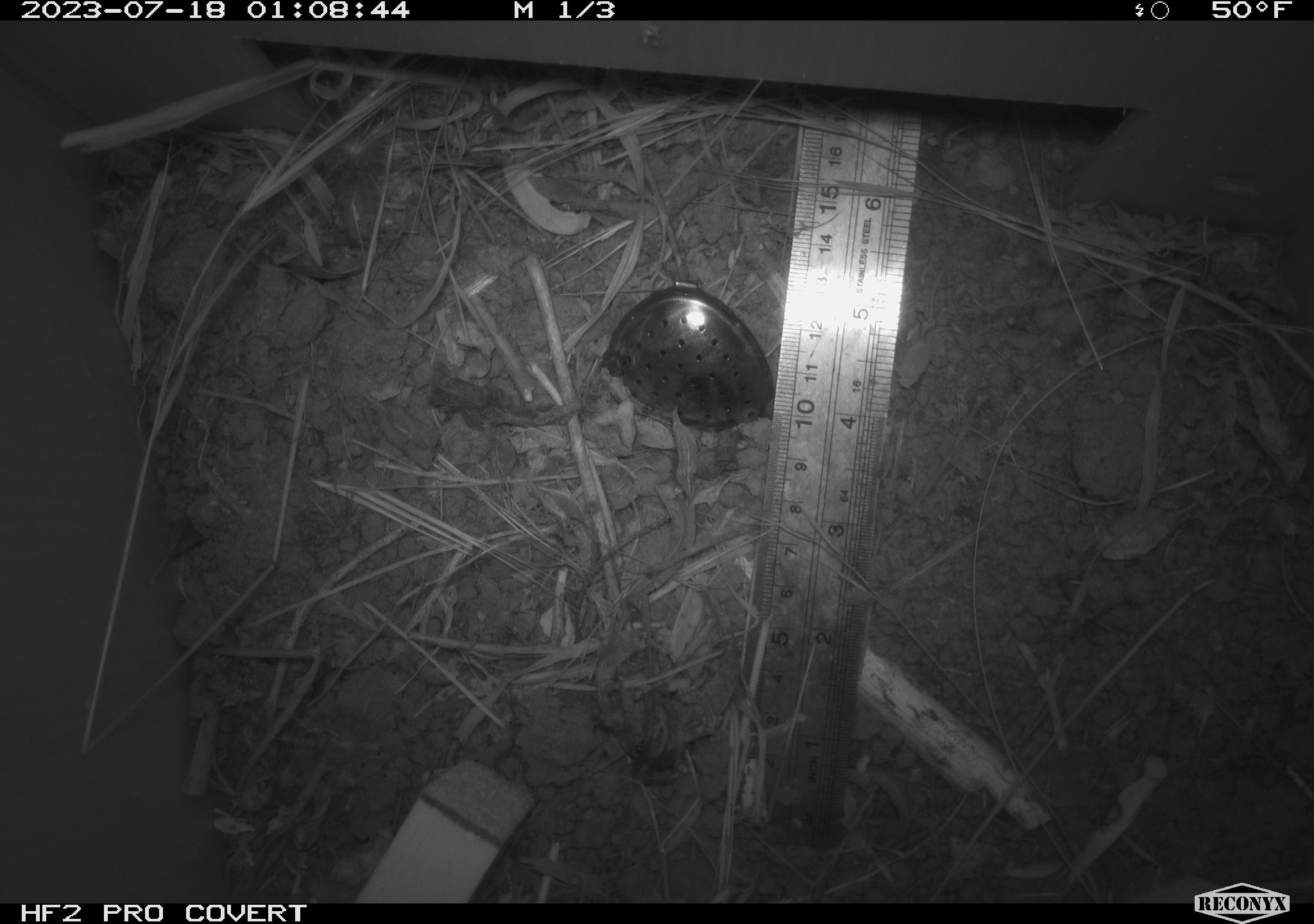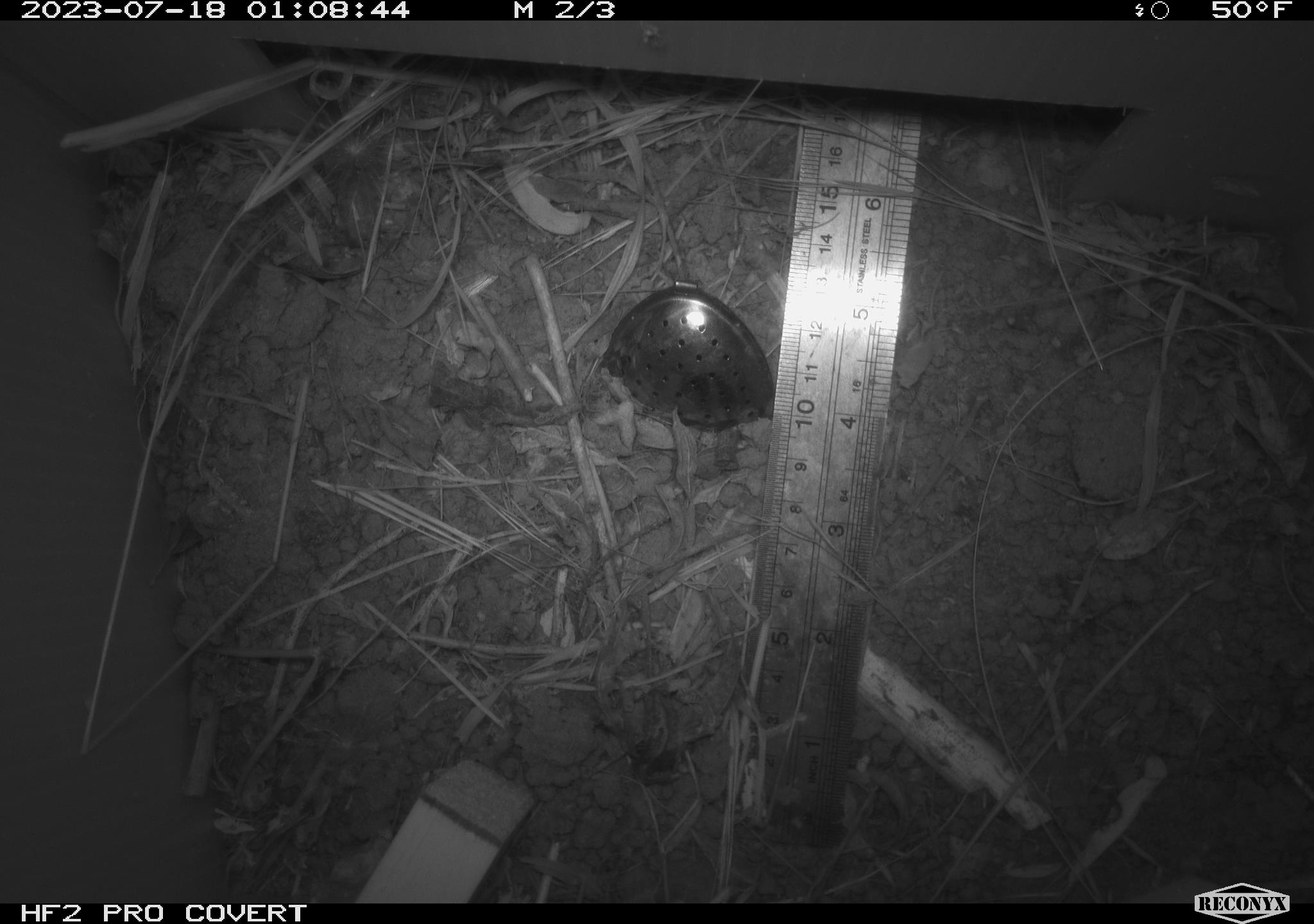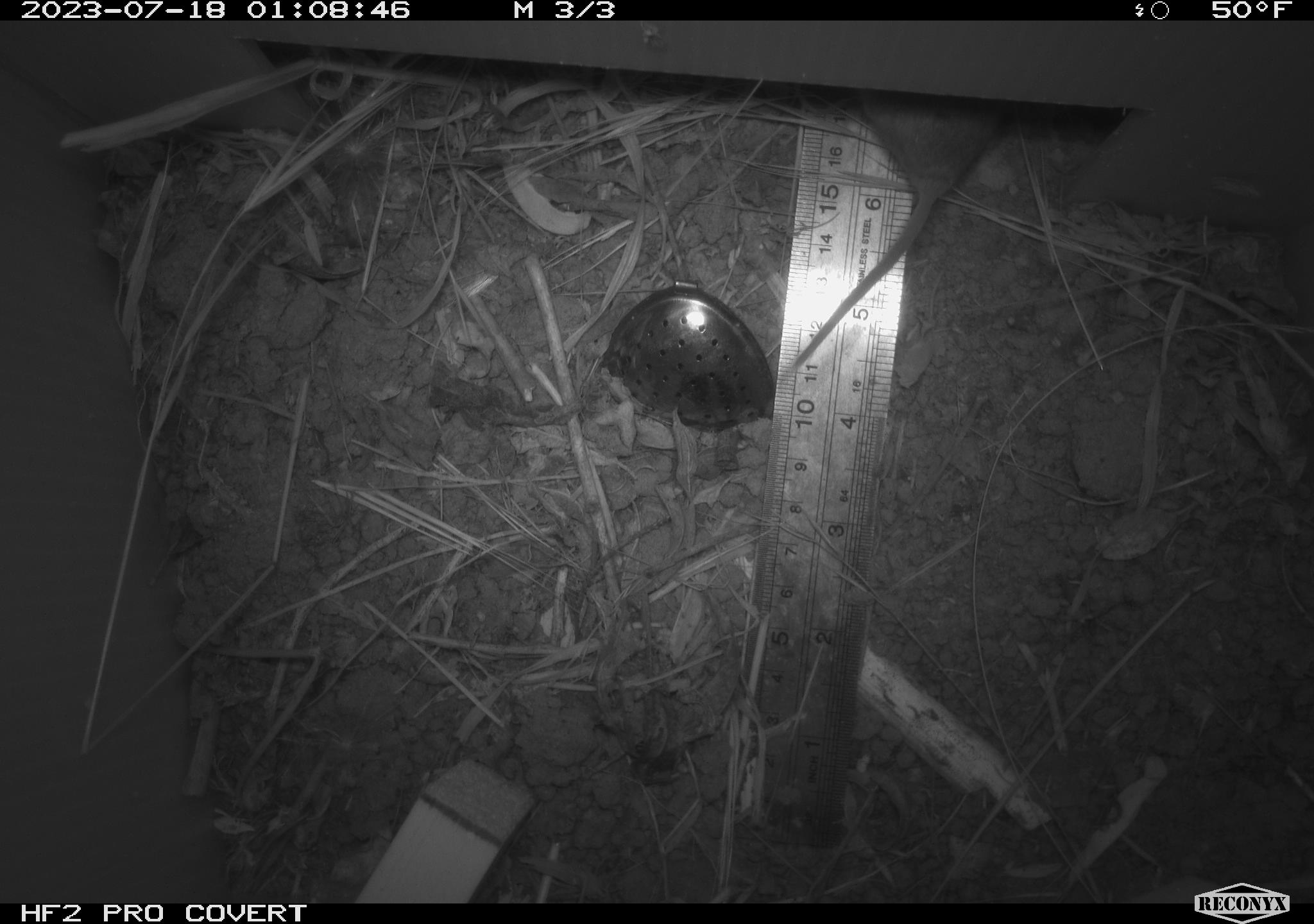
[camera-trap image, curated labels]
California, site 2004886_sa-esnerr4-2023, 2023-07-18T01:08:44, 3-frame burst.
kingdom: Animalia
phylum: Chordata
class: Mammalia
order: Rodentia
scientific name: Rodentia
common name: mouse species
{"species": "mouse species (Rodentia)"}